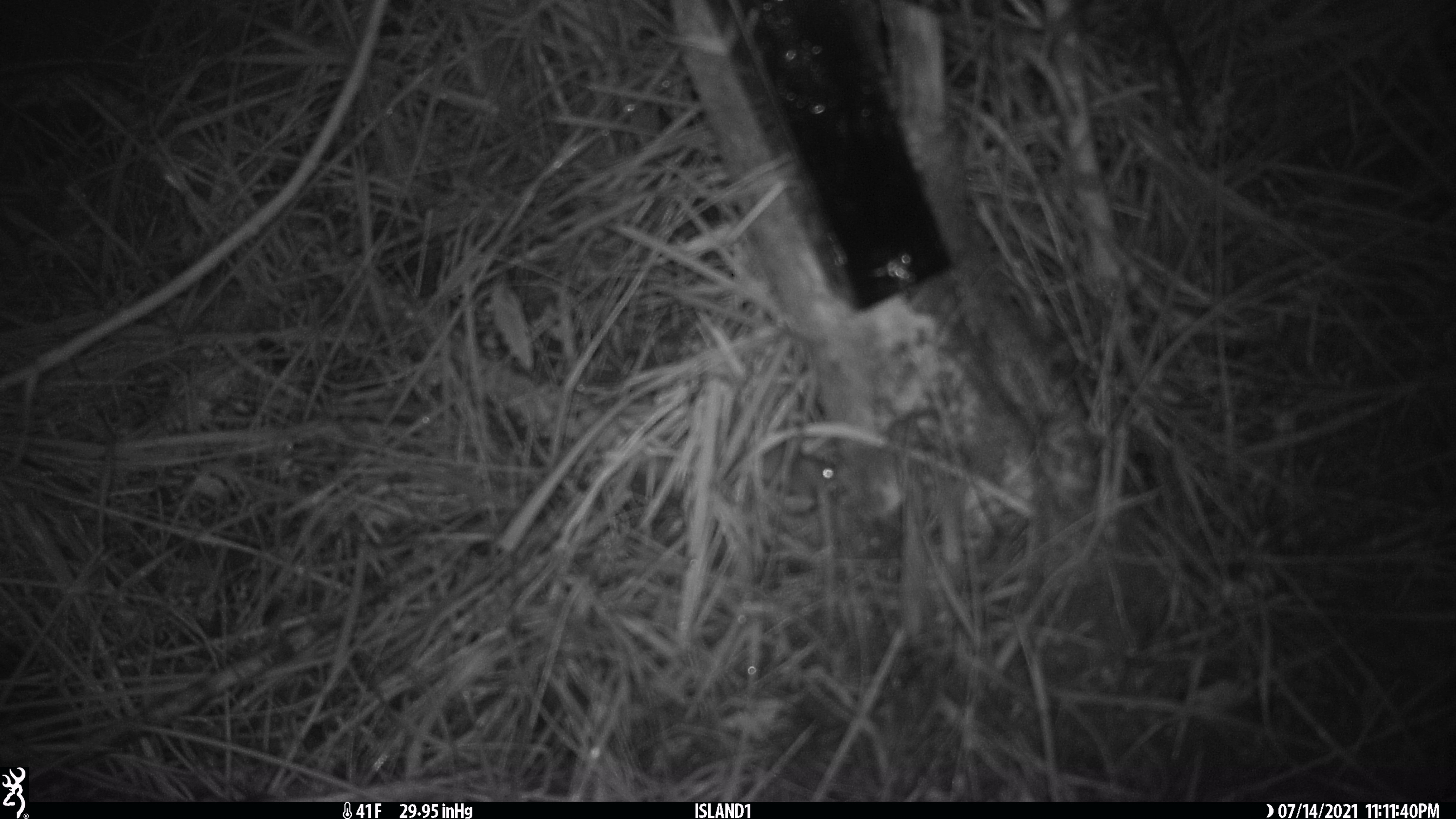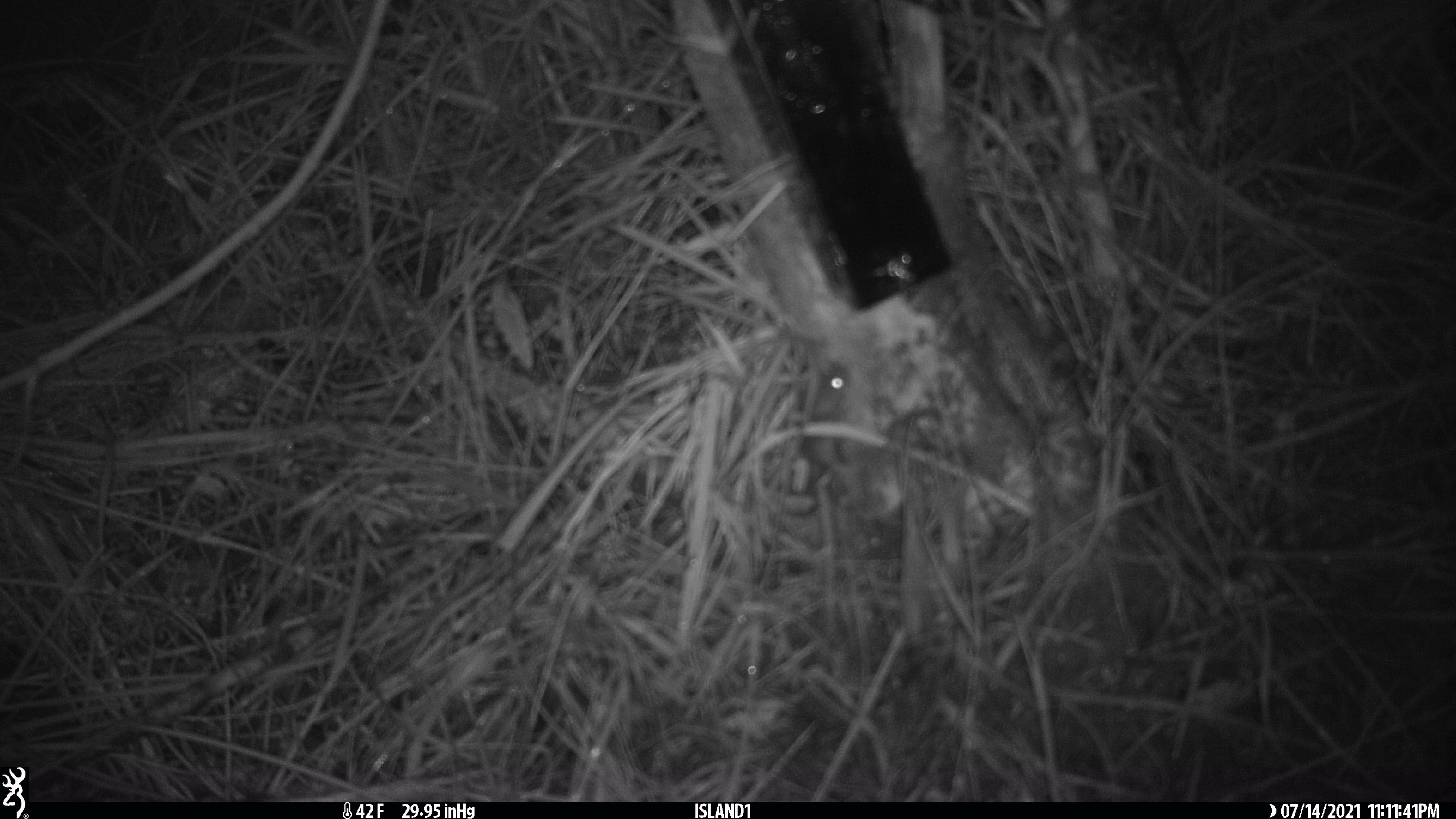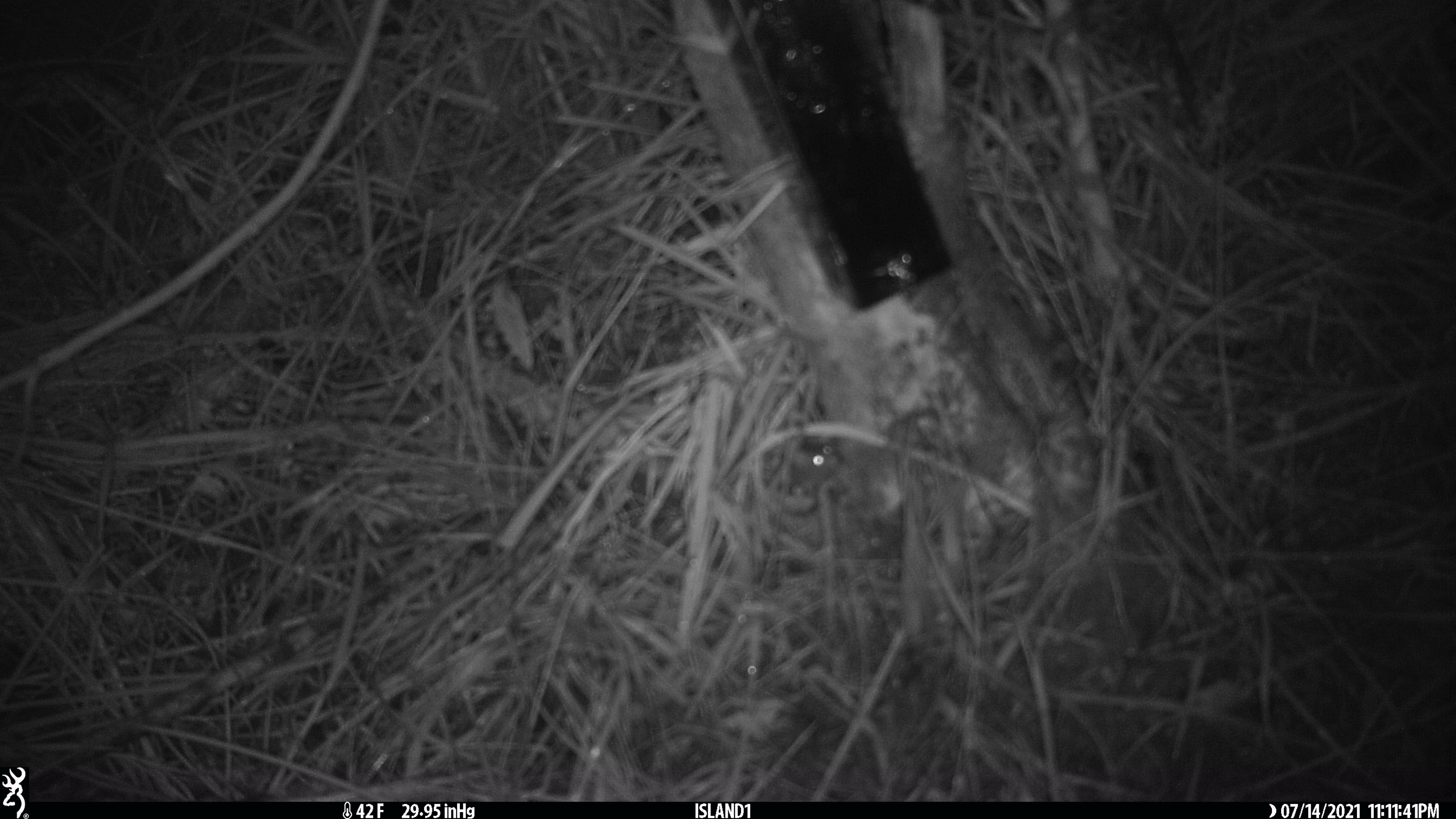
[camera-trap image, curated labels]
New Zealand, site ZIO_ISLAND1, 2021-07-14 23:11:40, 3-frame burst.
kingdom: Animalia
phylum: Chordata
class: Mammalia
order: Rodentia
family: Muridae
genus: Mus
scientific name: Mus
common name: mouse